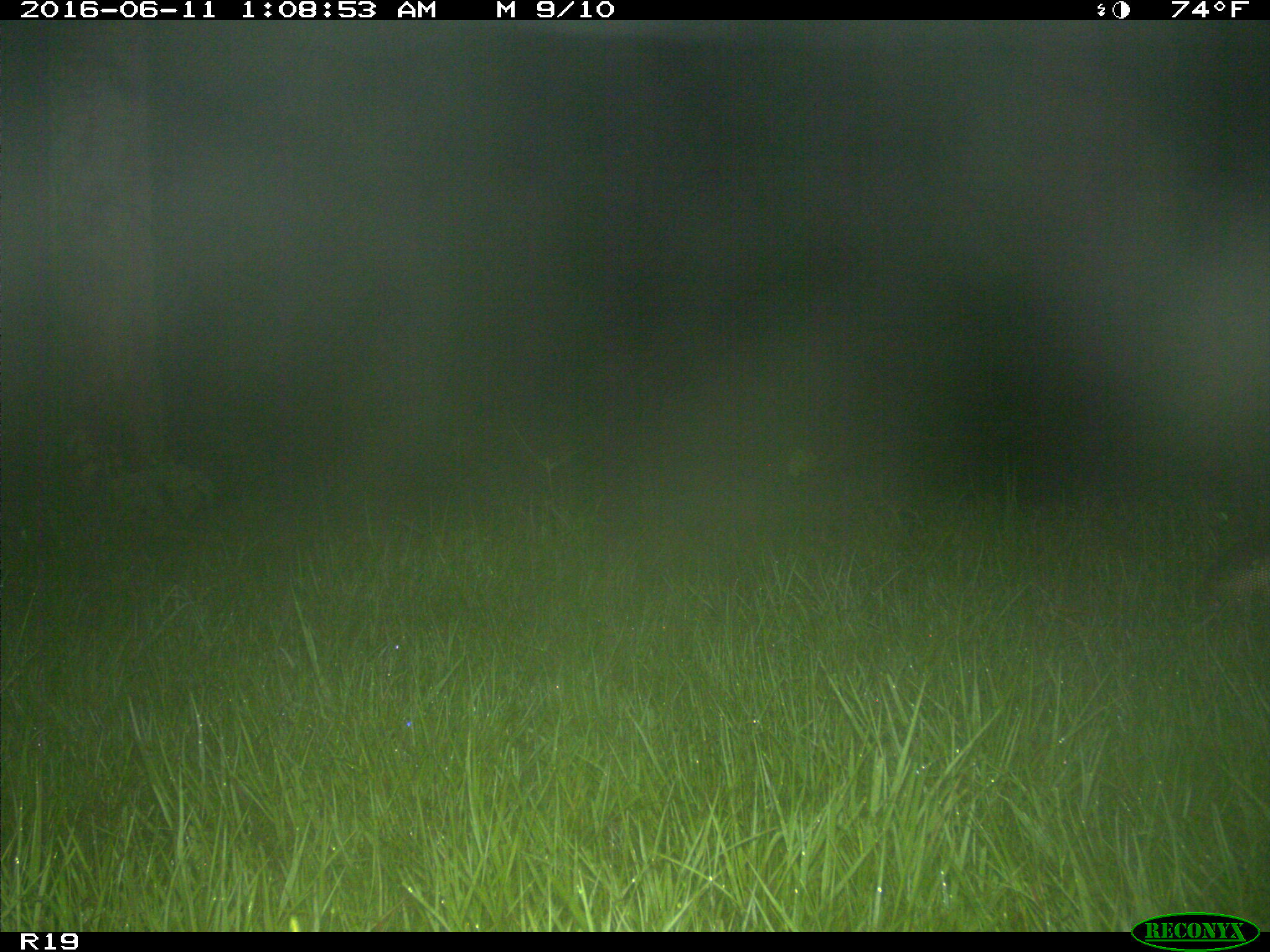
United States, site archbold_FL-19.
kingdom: Animalia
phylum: Chordata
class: Mammalia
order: Cingulata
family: Dasypodidae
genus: Dasypus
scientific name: Dasypus novemcinctus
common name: nine-banded armadillo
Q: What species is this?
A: Dasypus novemcinctus (nine-banded armadillo).